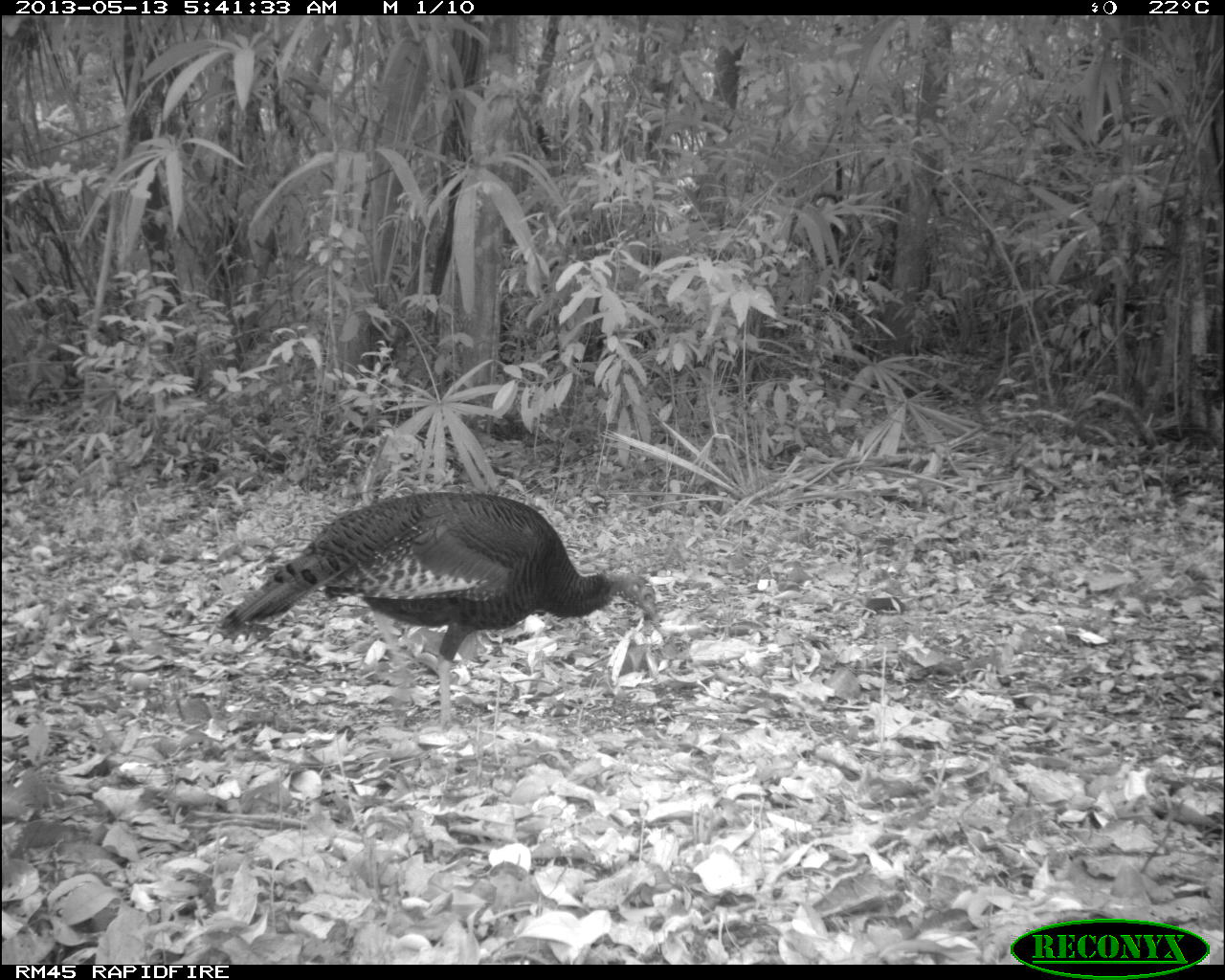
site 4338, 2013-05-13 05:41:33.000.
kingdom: Animalia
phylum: Chordata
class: Aves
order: Galliformes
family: Phasianidae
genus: Meleagris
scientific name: Meleagris ocellata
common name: ocellated turkey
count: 1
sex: female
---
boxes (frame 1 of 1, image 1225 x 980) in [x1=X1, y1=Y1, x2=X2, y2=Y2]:
meleagris ocellata: [x1=215, y1=491, x2=667, y2=732]